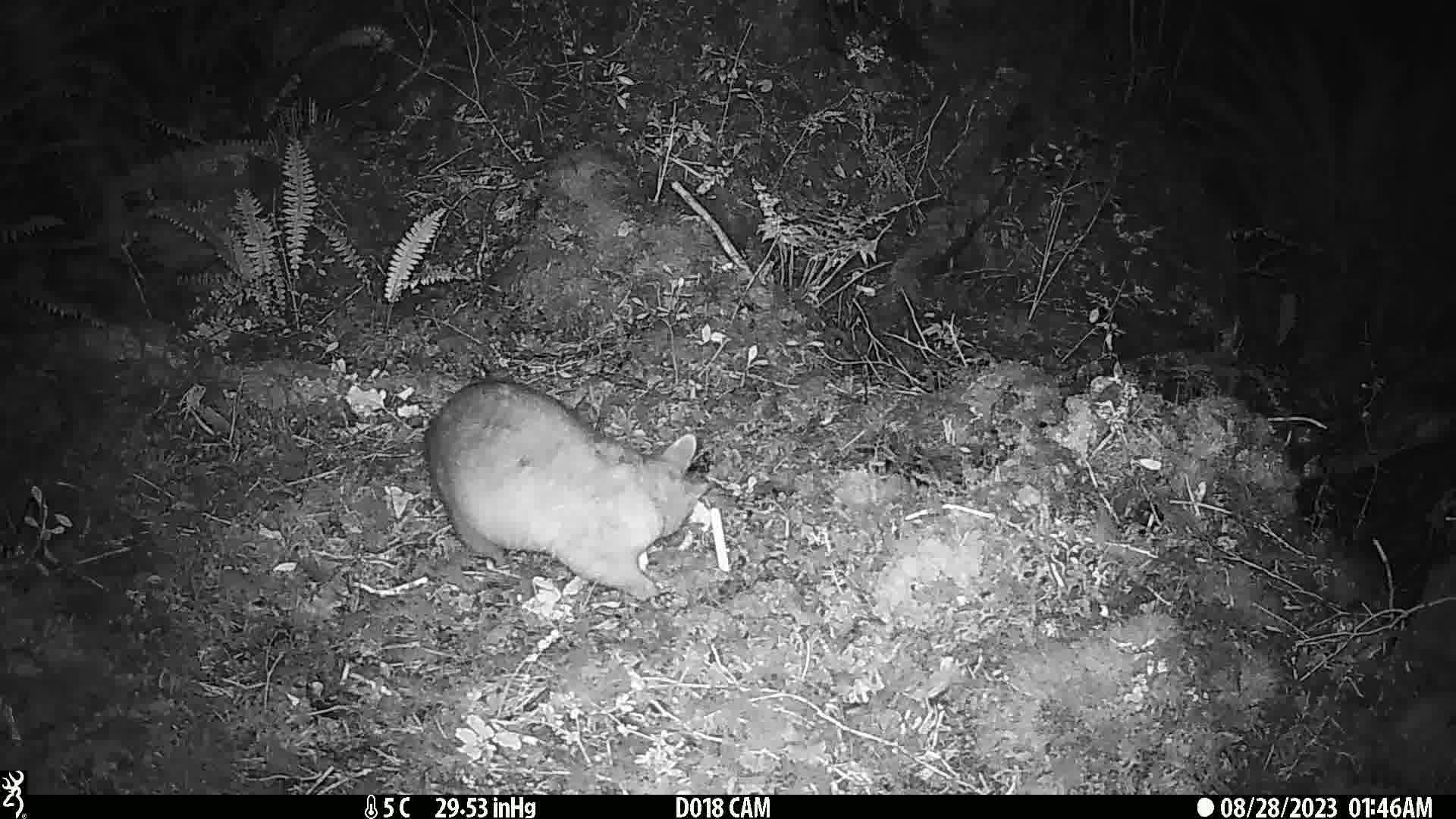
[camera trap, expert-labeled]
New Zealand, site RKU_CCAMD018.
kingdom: Animalia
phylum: Chordata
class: Mammalia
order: Diprotodontia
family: Phalangeridae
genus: Trichosurus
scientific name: Trichosurus vulpecula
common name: common brushtail possum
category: possum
Possum (common brushtail possum) (Trichosurus vulpecula).